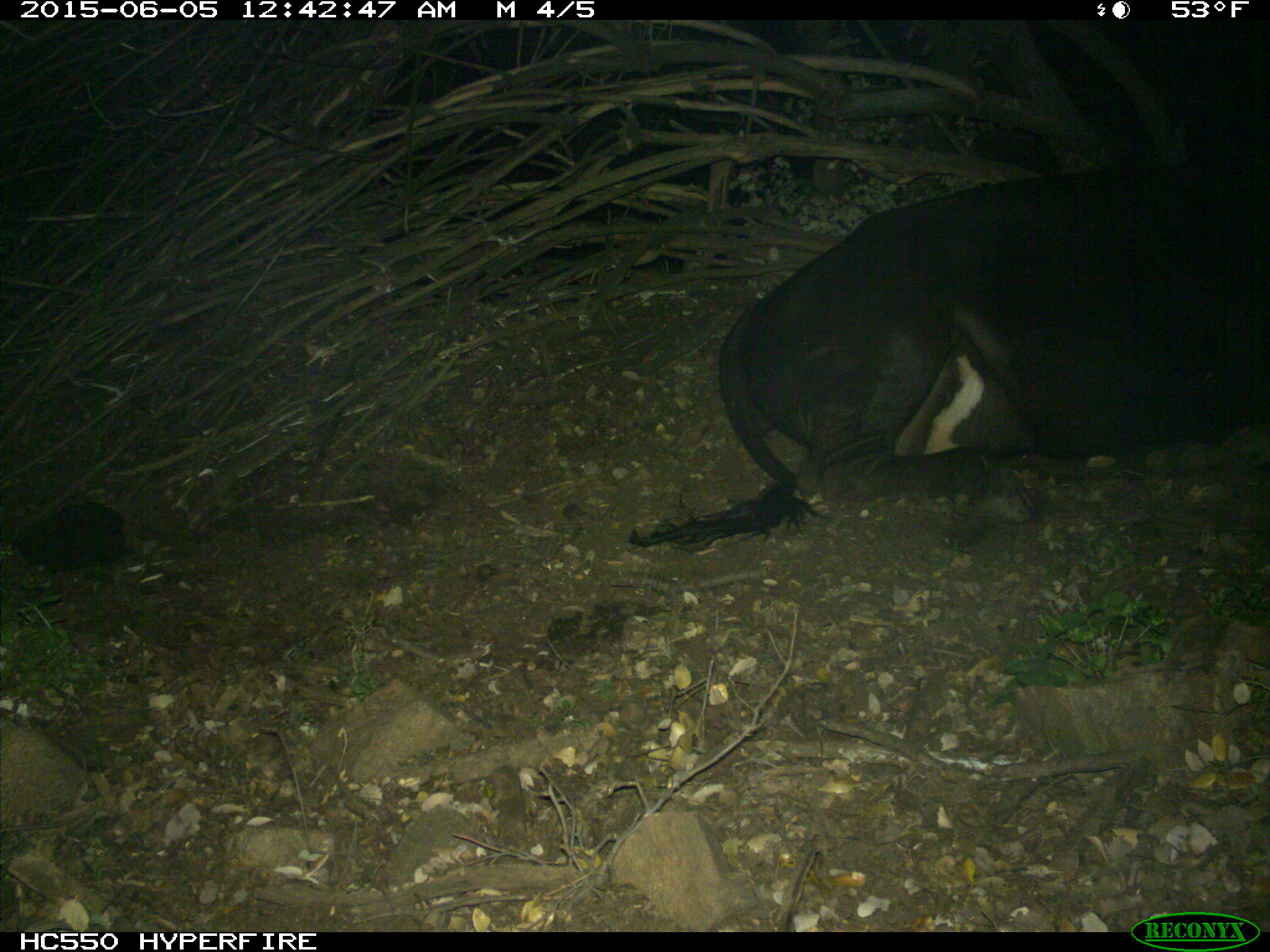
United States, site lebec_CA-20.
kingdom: Animalia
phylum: Chordata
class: Mammalia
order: Artiodactyla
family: Bovidae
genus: Bos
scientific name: Bos taurus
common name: domestic cow